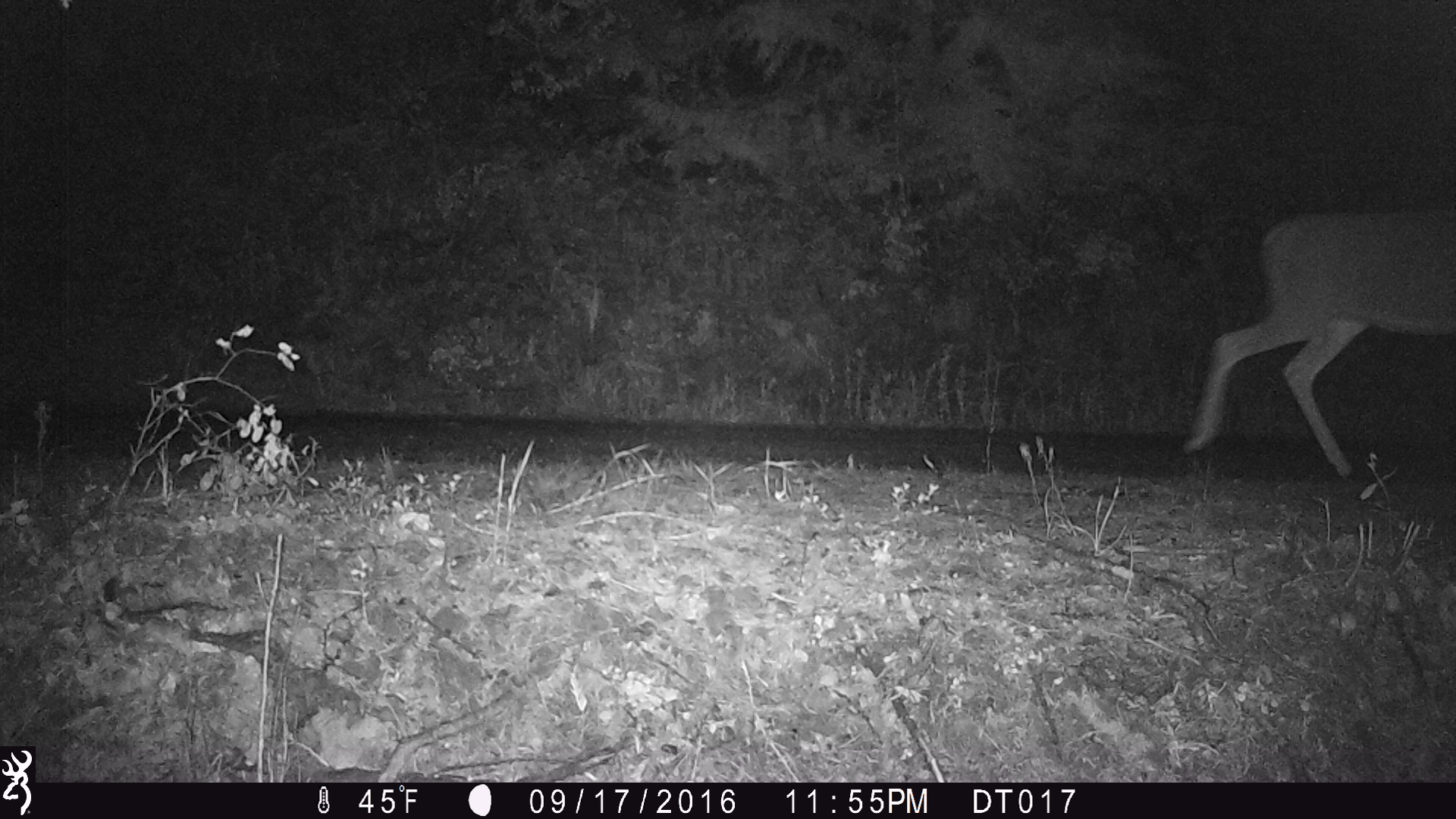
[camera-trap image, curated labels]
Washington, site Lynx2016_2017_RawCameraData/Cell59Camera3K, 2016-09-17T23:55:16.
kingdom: Animalia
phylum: Chordata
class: Mammalia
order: Artiodactyla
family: Cervidae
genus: Odocoileus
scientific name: Odocoileus virginianus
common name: white-tailed deer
Odocoileus virginianus (white-tailed deer). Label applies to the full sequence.